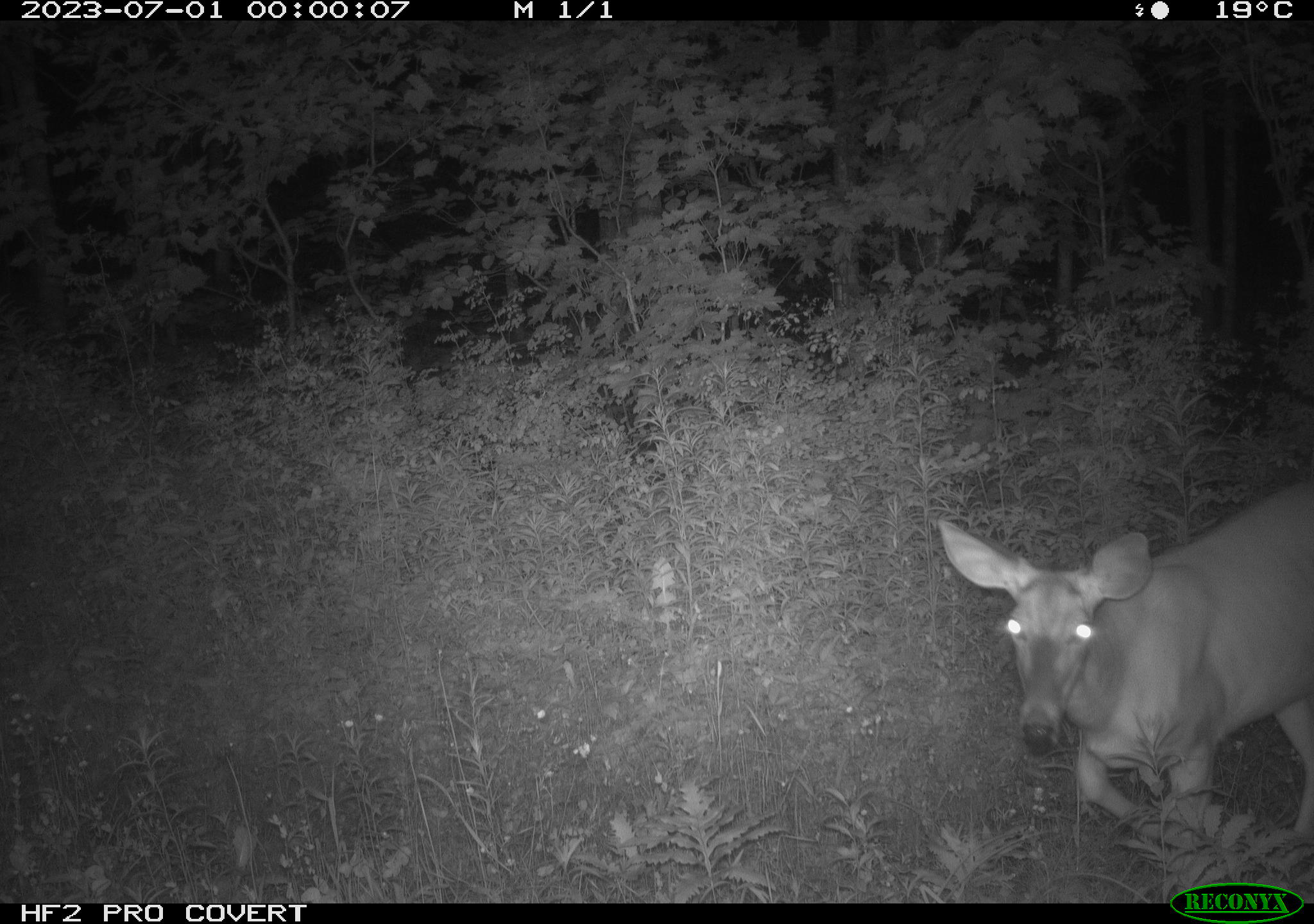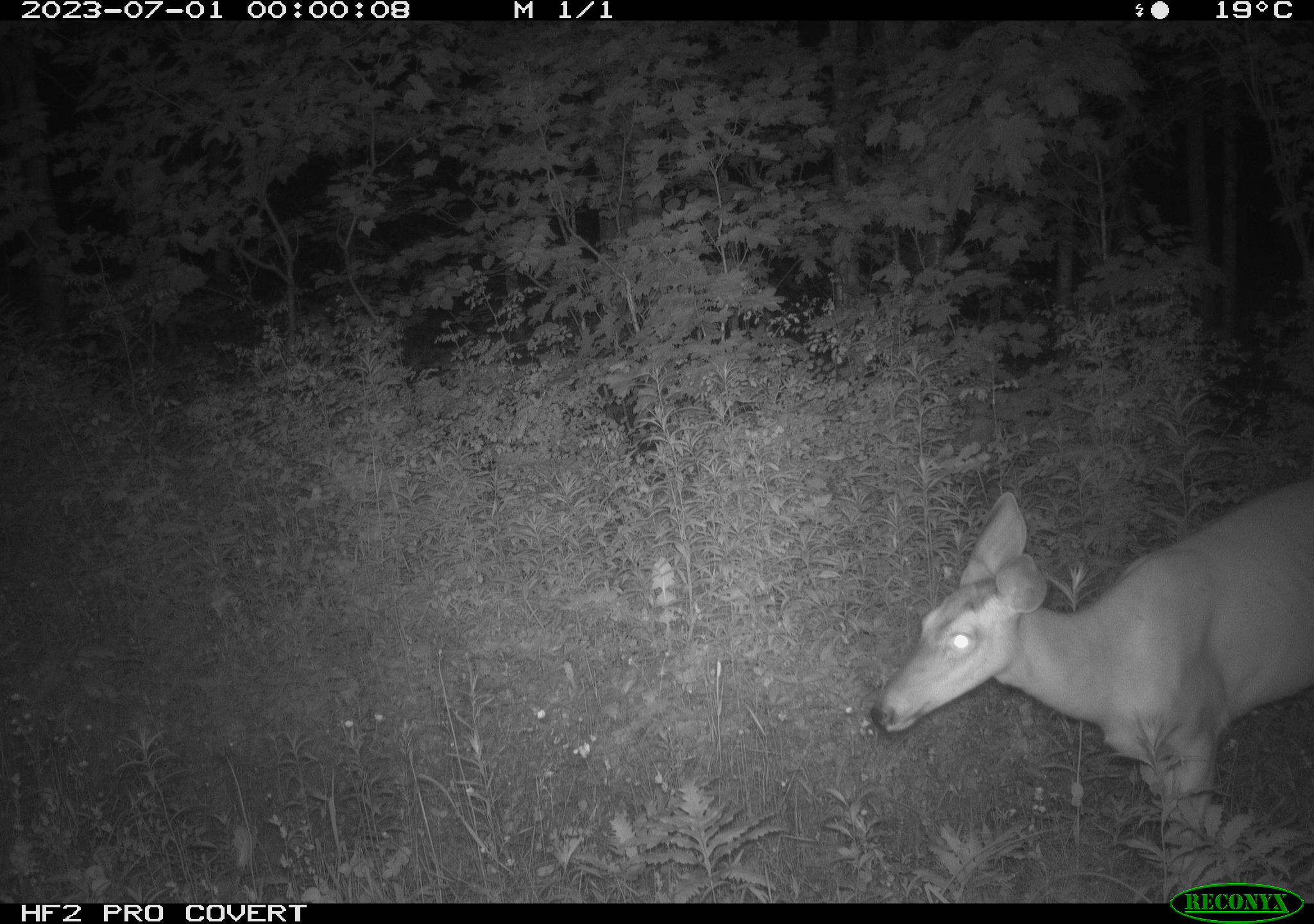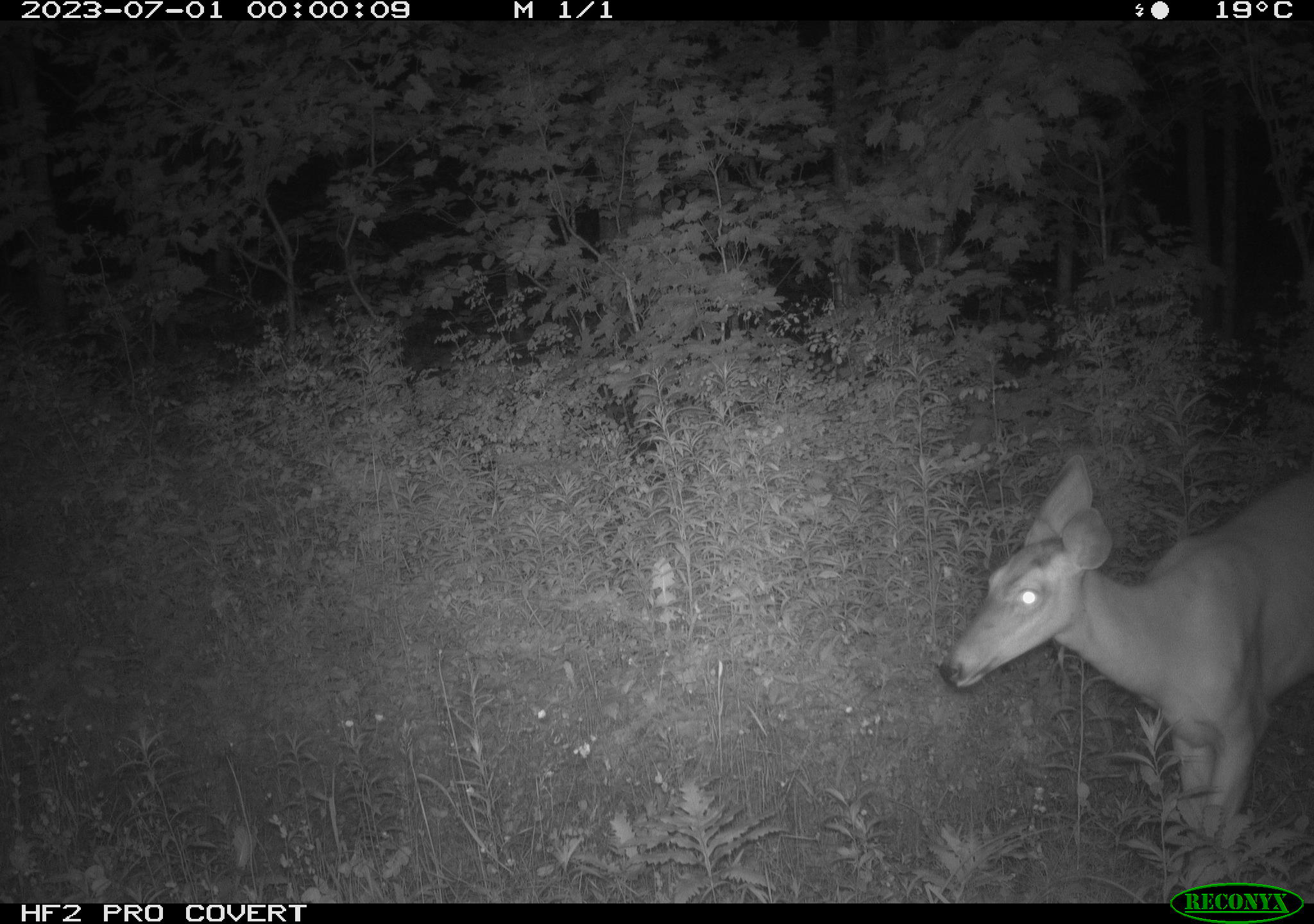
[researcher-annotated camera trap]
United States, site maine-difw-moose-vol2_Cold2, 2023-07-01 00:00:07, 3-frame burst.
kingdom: Animalia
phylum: Chordata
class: Mammalia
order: Artiodactyla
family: Cervidae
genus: Odocoileus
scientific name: Odocoileus virginianus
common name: white-tailed deer